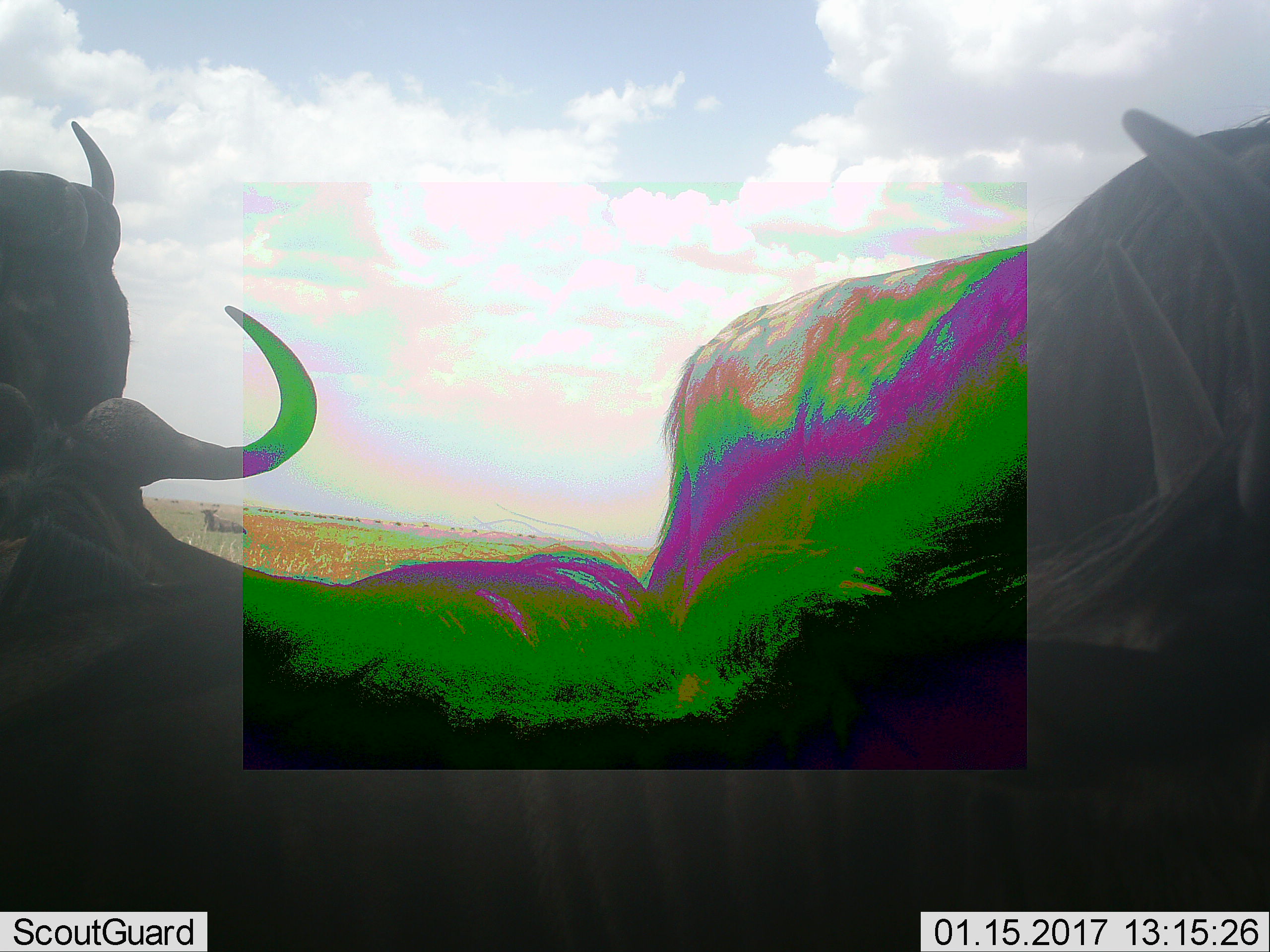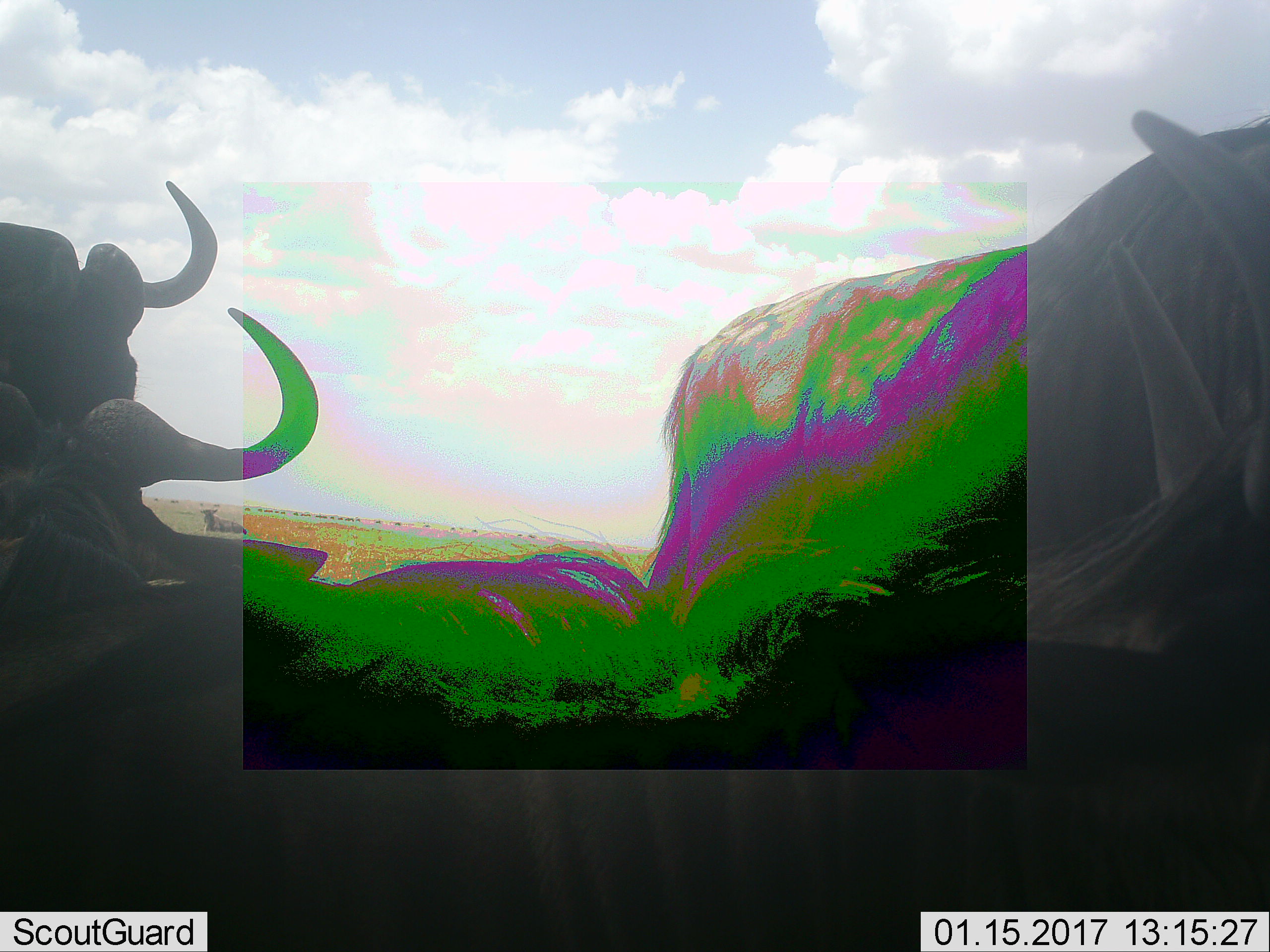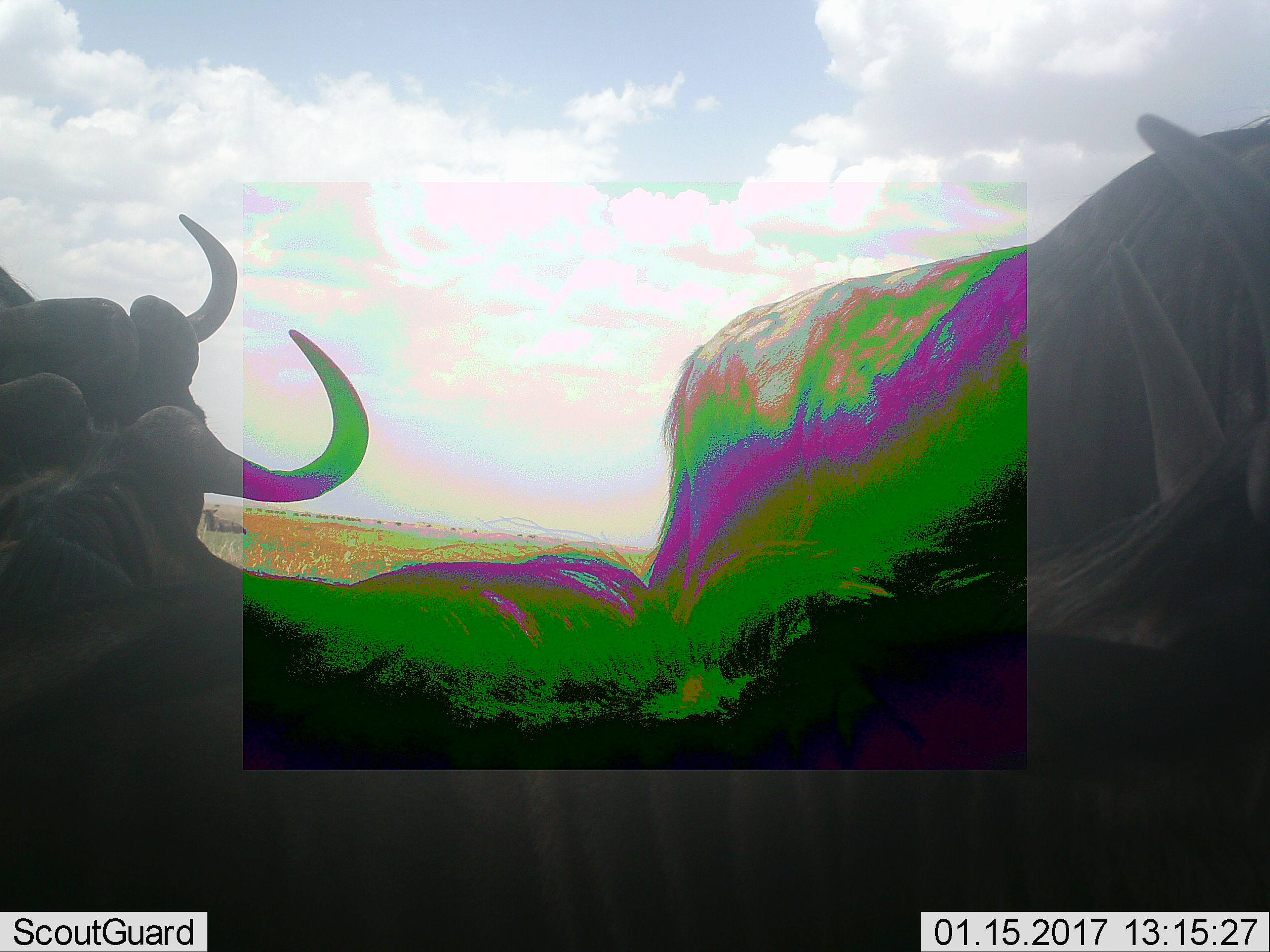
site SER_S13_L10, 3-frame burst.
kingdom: Animalia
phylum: Chordata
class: Mammalia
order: Artiodactyla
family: Bovidae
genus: Connochaetes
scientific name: Connochaetes taurinus taurinus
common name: blue wildebeest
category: wildebeestblue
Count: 4.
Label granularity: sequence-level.